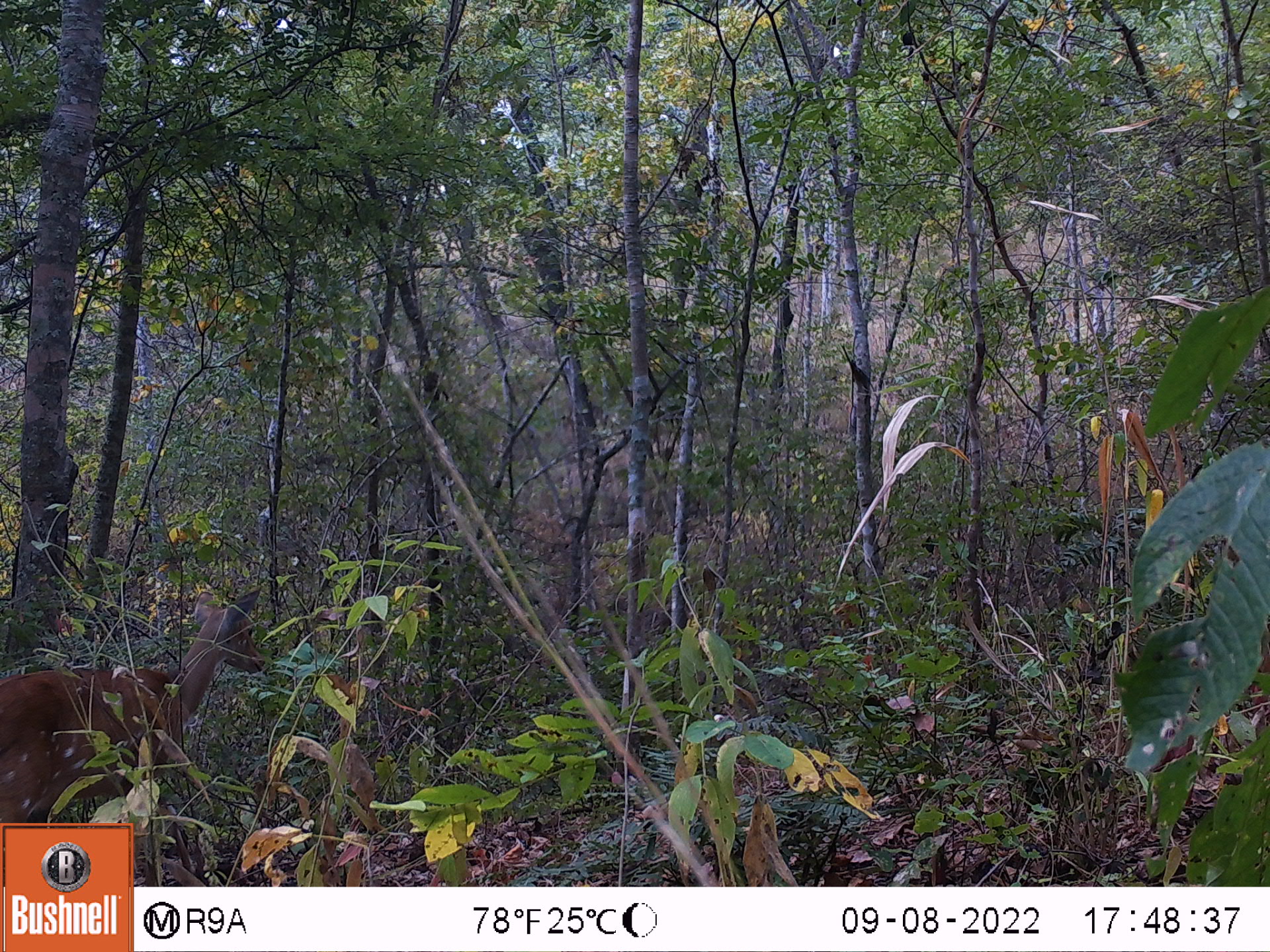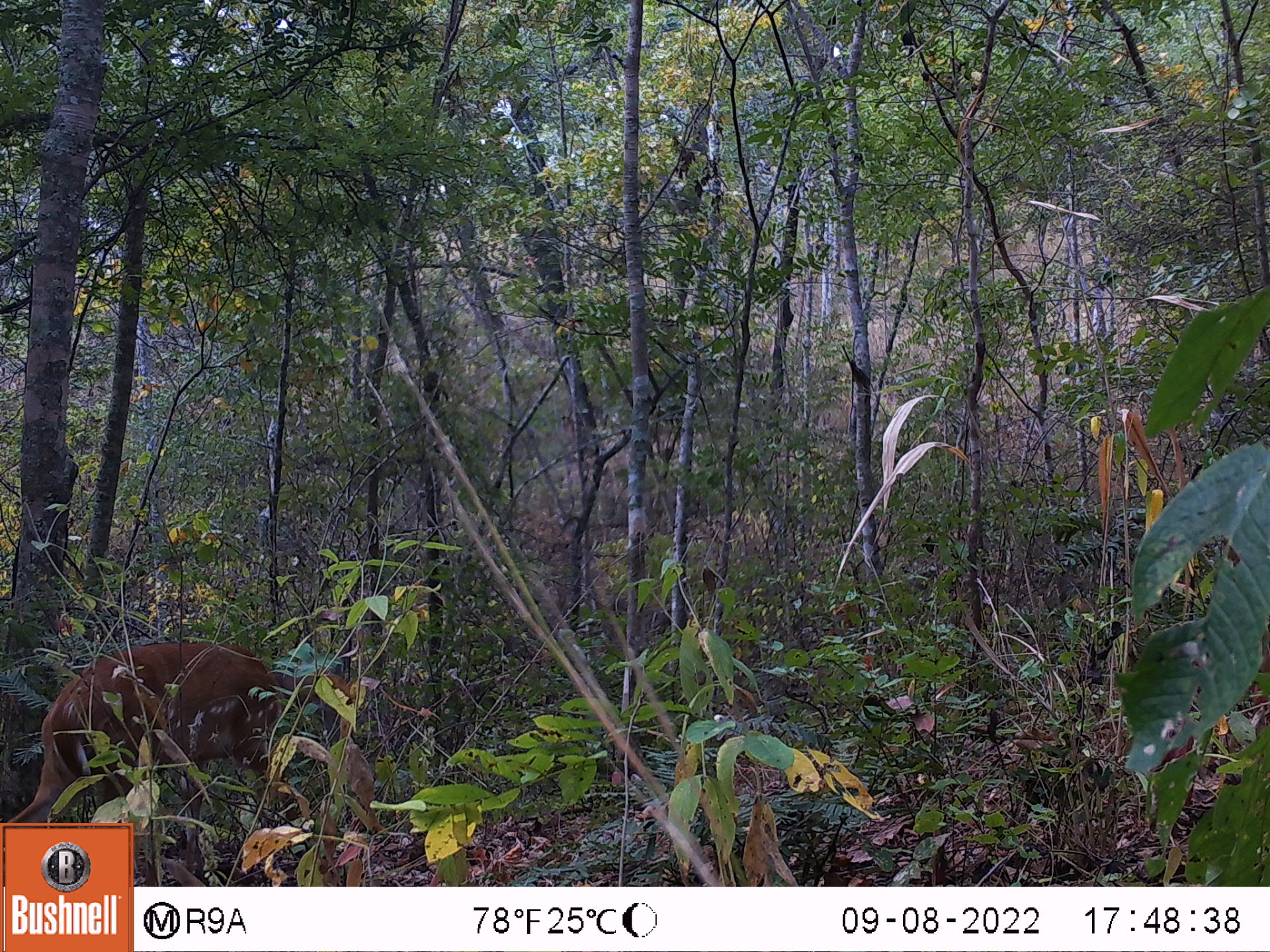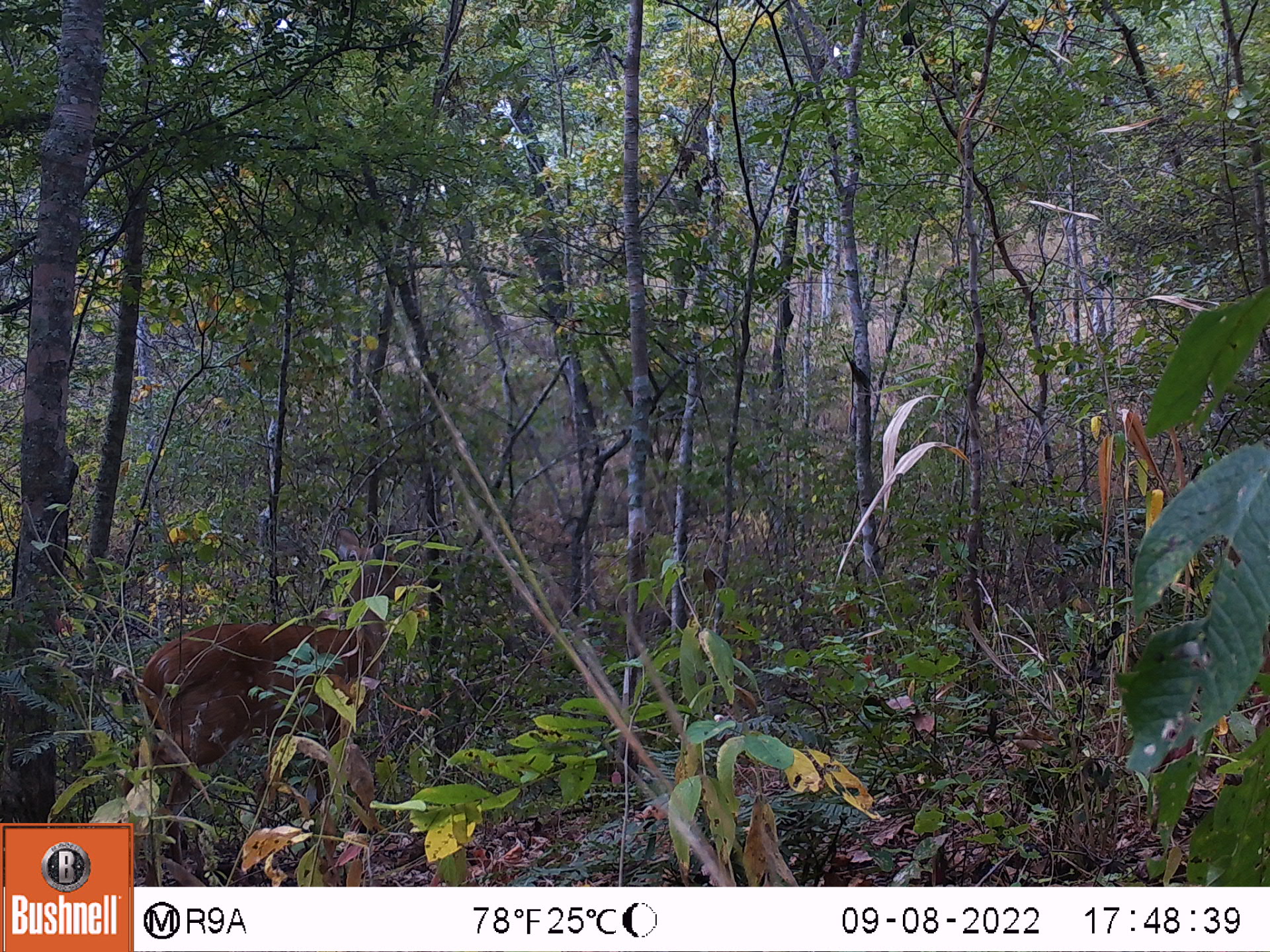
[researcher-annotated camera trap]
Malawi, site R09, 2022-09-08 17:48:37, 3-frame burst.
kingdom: Animalia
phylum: Chordata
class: Mammalia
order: Artiodactyla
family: Bovidae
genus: Tragelaphus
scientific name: Tragelaphus sylvaticus sylvaticus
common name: cape bushbuck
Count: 1.